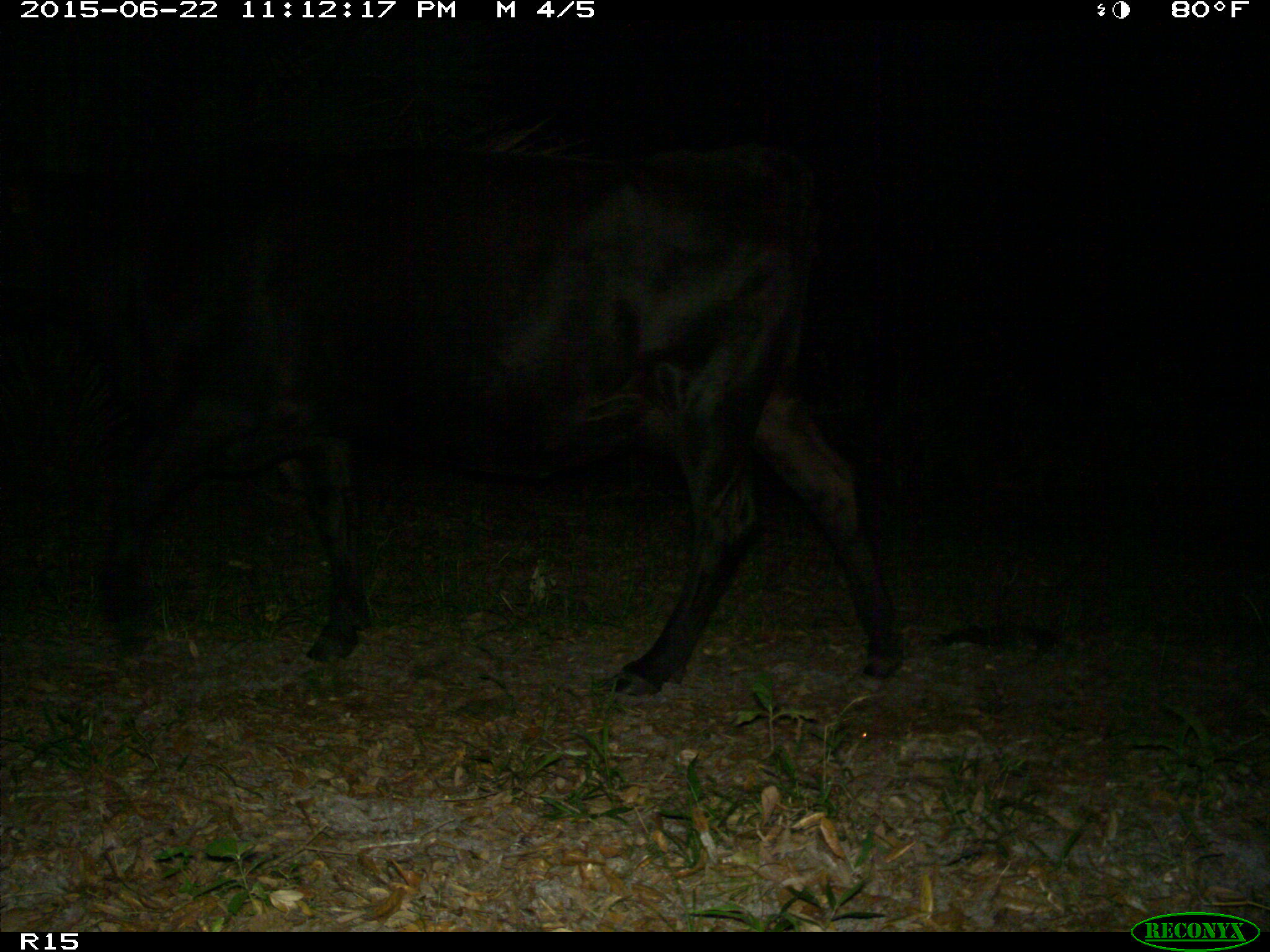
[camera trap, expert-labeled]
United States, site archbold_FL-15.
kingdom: Animalia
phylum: Chordata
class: Mammalia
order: Artiodactyla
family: Bovidae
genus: Bos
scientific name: Bos taurus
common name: domestic cow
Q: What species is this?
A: Bos taurus (domestic cow).